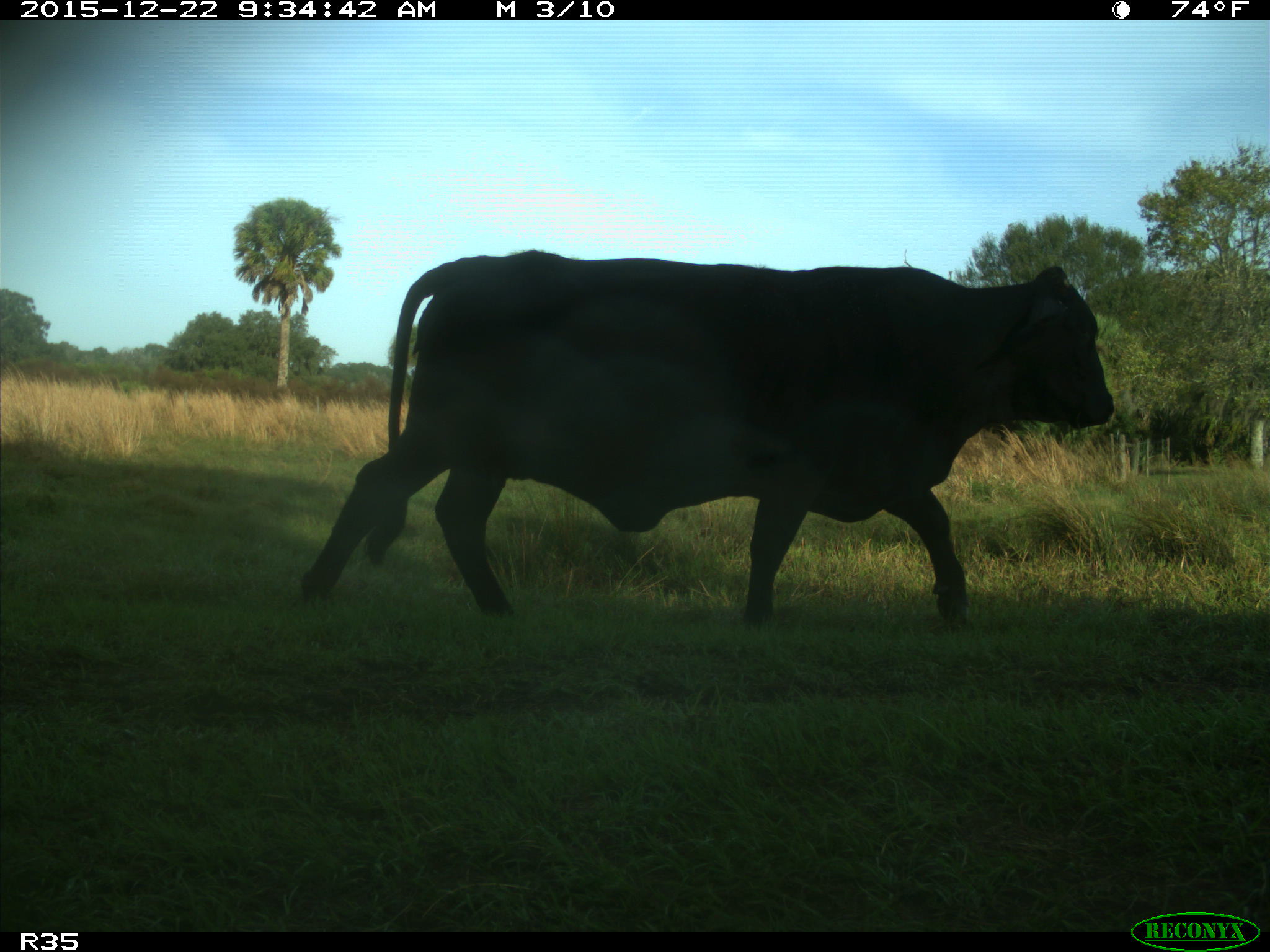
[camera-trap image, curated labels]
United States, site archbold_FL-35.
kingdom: Animalia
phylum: Chordata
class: Mammalia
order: Artiodactyla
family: Bovidae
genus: Bos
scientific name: Bos taurus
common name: domestic cow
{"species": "Bos taurus (domestic cow)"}